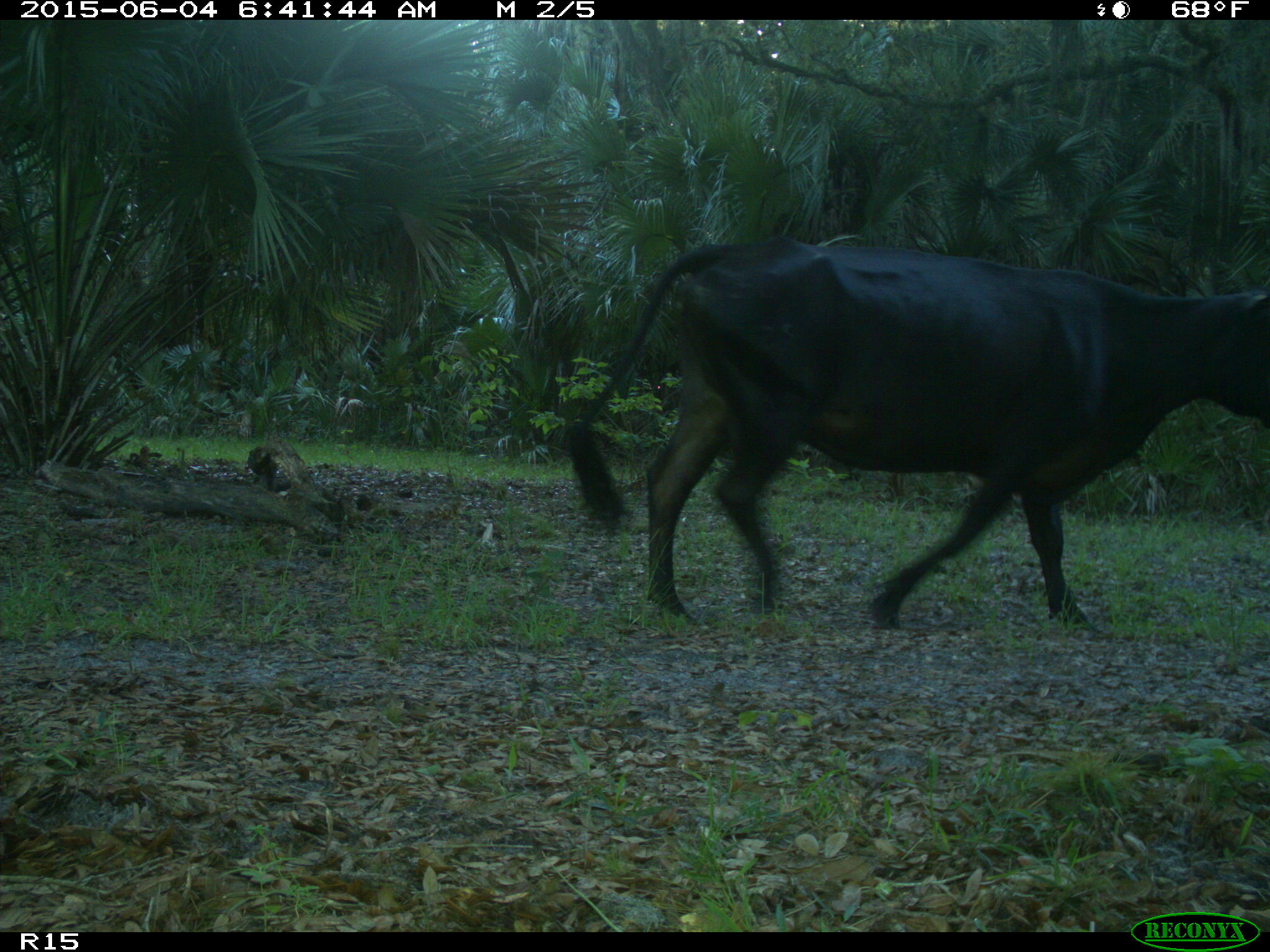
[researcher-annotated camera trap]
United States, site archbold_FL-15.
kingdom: Animalia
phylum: Chordata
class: Mammalia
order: Artiodactyla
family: Bovidae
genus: Bos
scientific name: Bos taurus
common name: domestic cow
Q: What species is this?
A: Bos taurus (domestic cow).